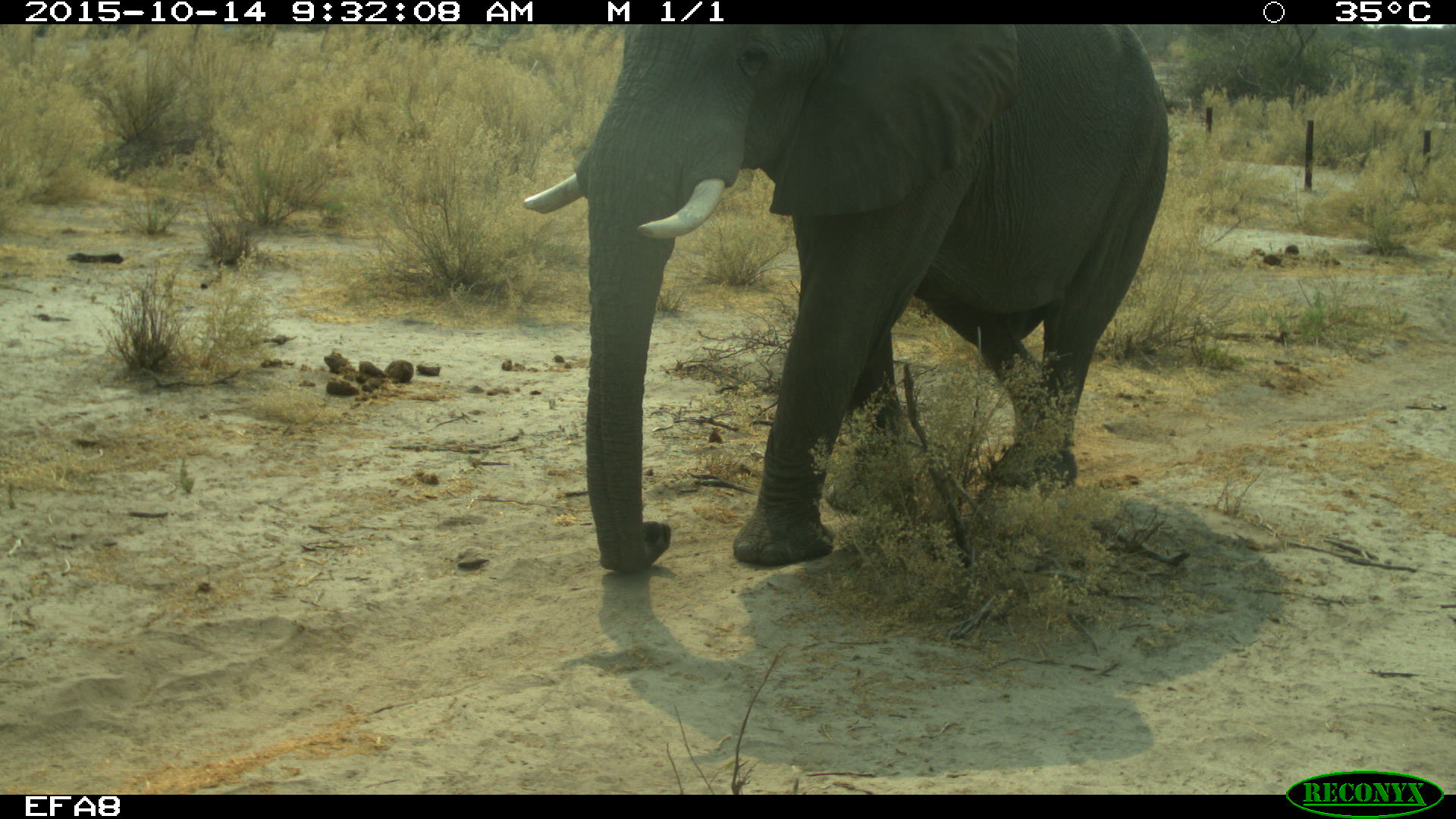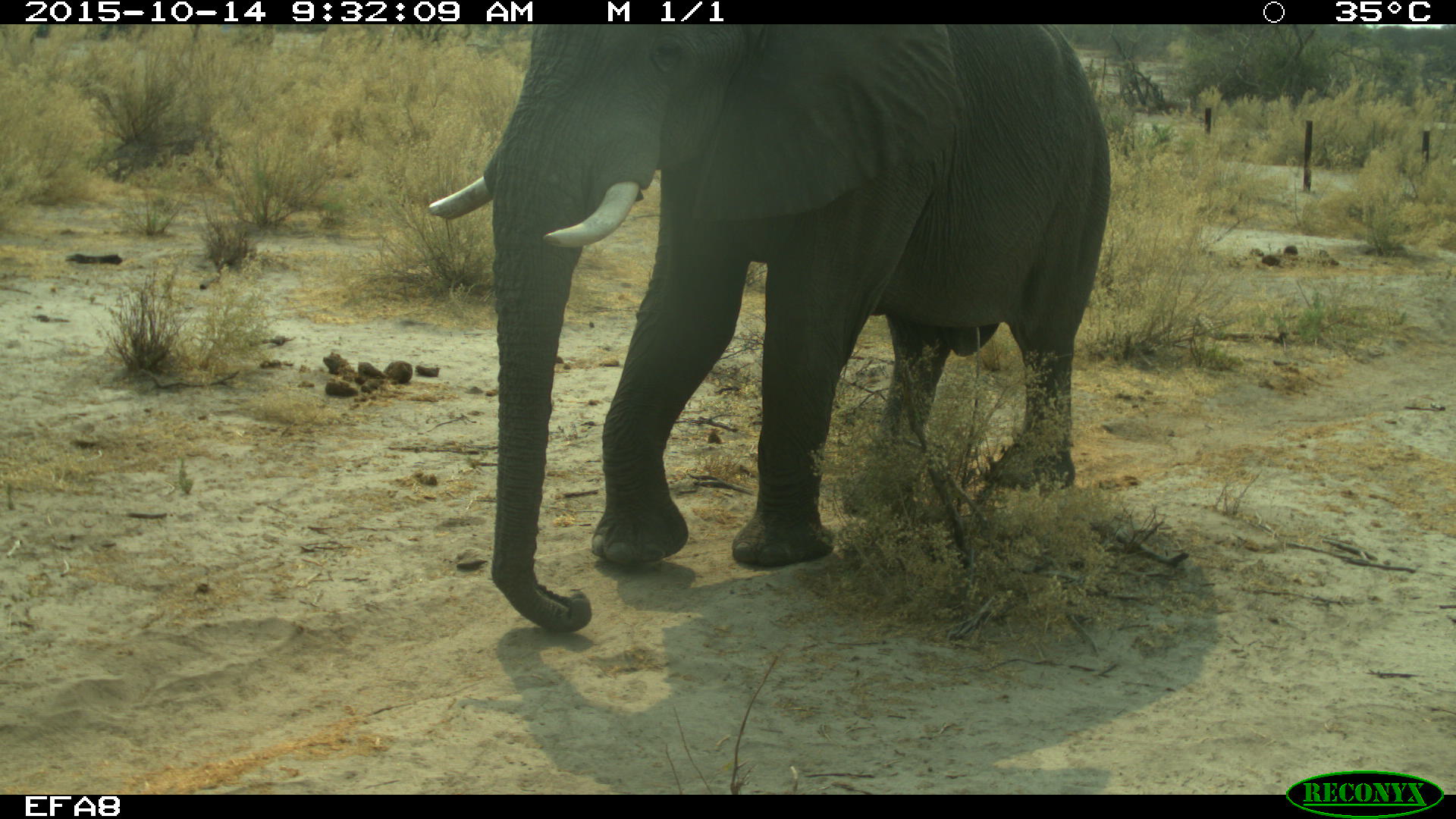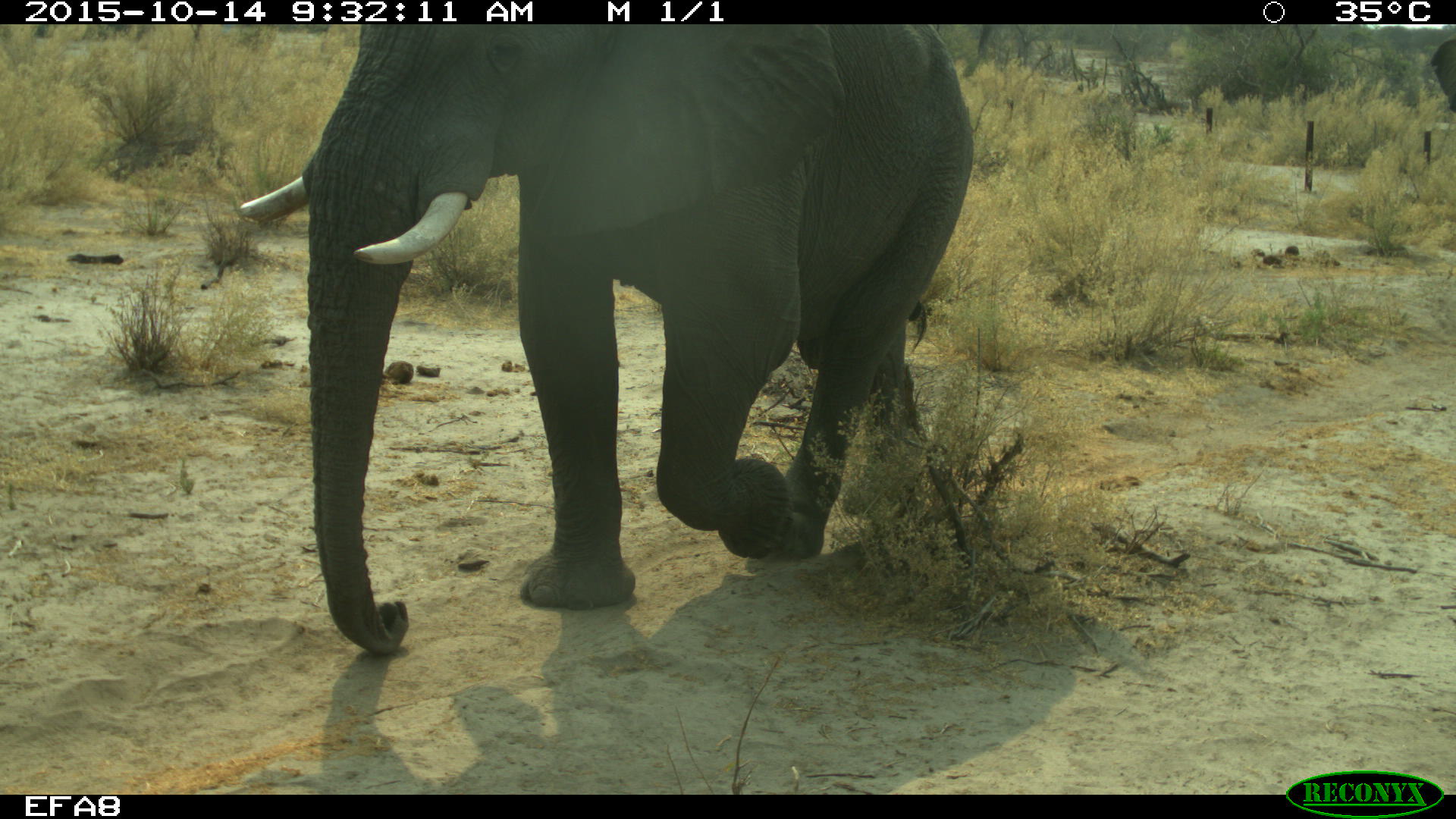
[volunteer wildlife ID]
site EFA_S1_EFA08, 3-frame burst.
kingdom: Animalia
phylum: Chordata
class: Mammalia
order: Proboscidea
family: Elephantidae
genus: Loxodonta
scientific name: Loxodonta africana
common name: african bush elephant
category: elephant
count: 1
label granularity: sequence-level